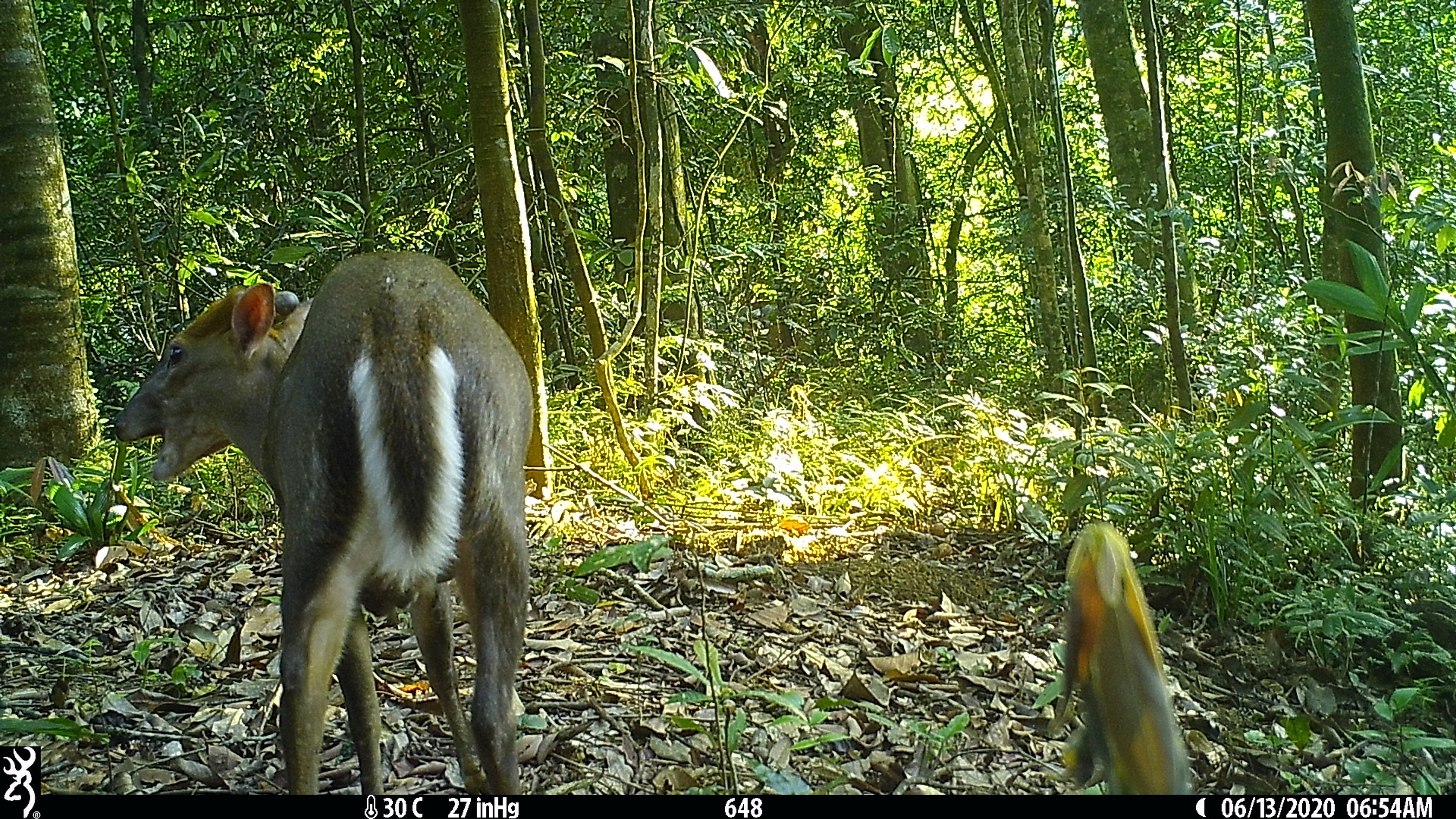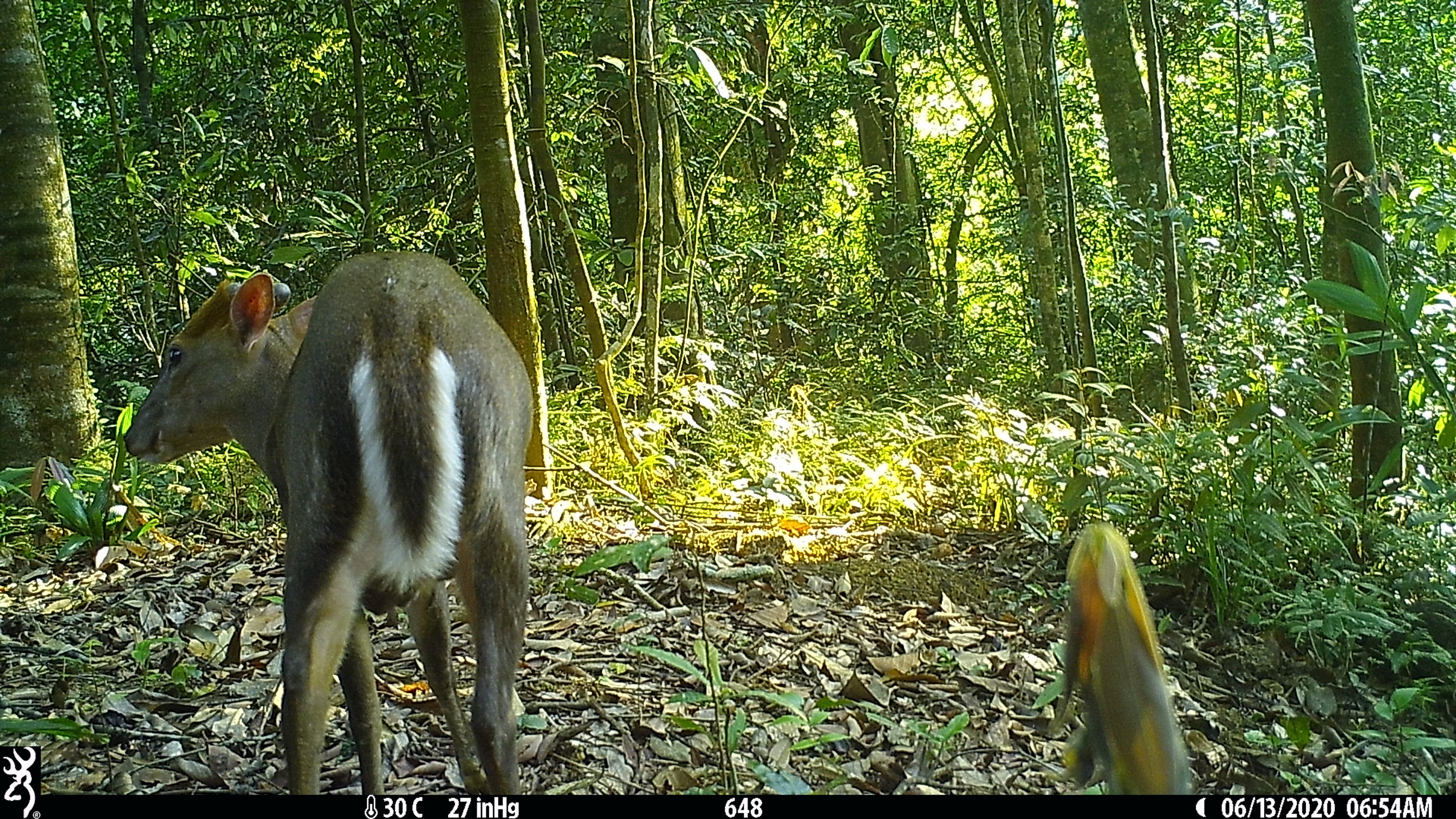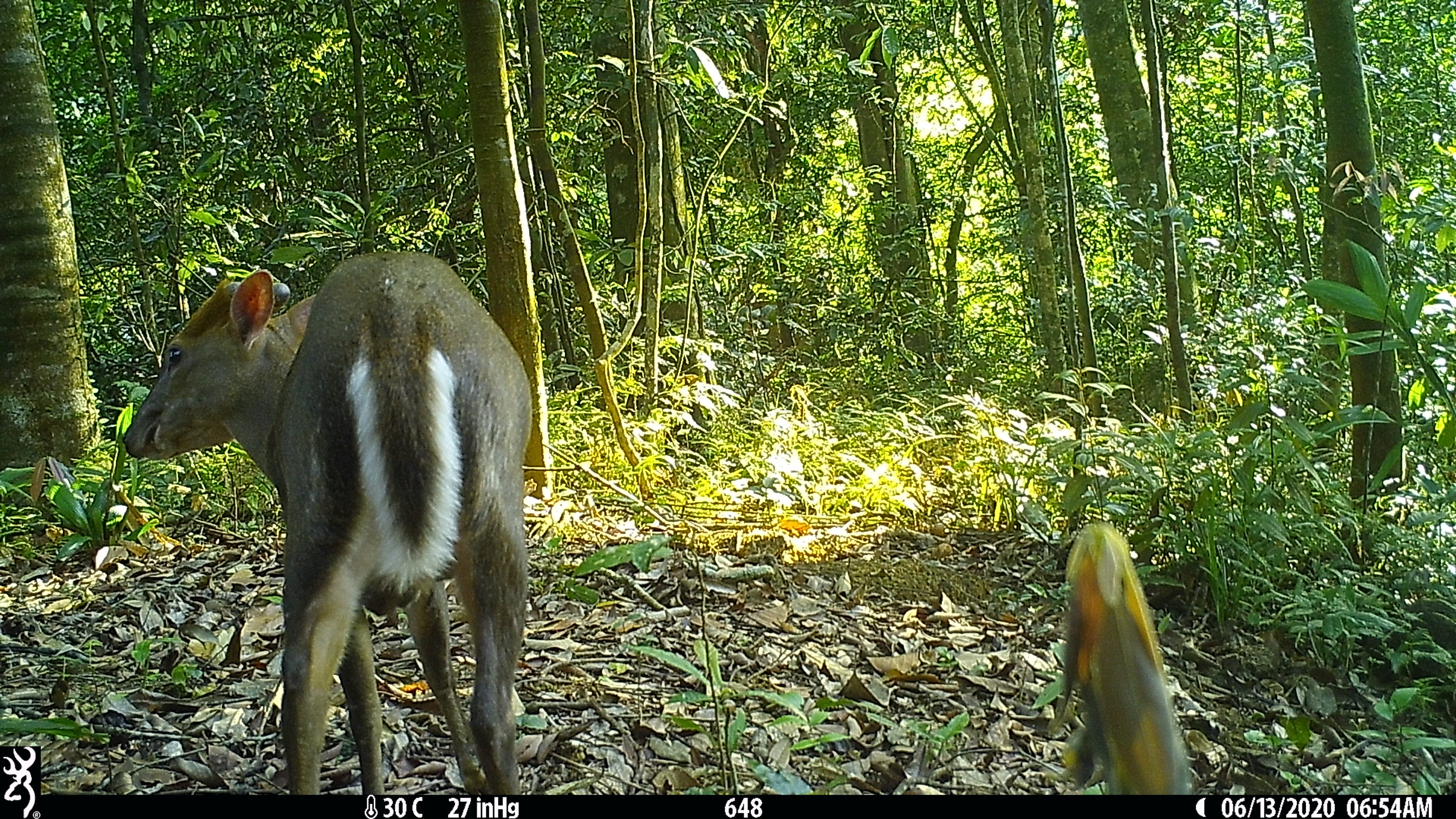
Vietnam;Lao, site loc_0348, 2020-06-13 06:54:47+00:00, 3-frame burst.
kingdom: Animalia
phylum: Chordata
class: Mammalia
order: Artiodactyla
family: Cervidae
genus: Muntiacus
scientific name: Muntiacus rooseveltorum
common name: roosevelt's muntjac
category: roosevelts muntjac group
Roosevelts muntjac group (roosevelt's muntjac) (Muntiacus rooseveltorum). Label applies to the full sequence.